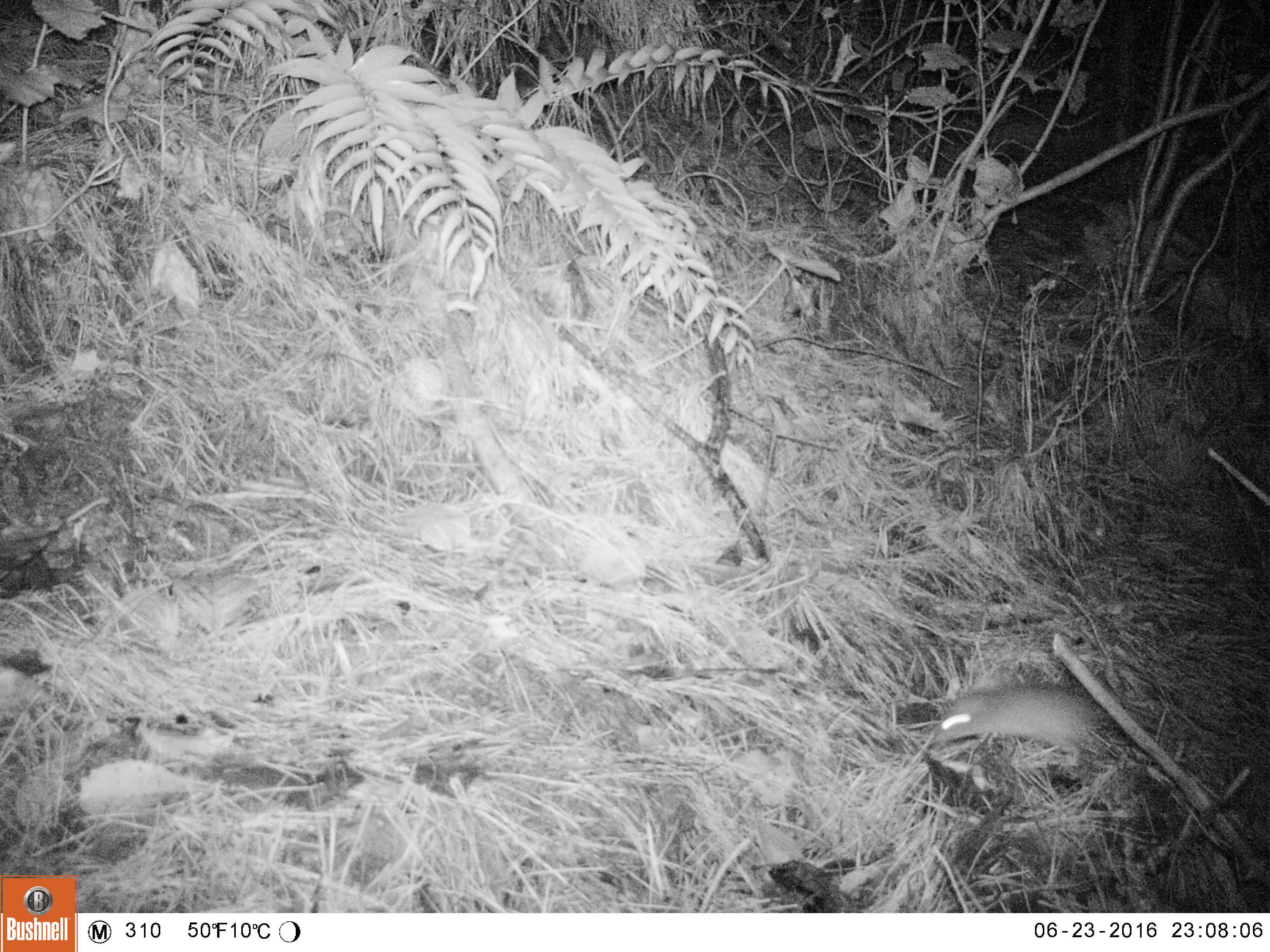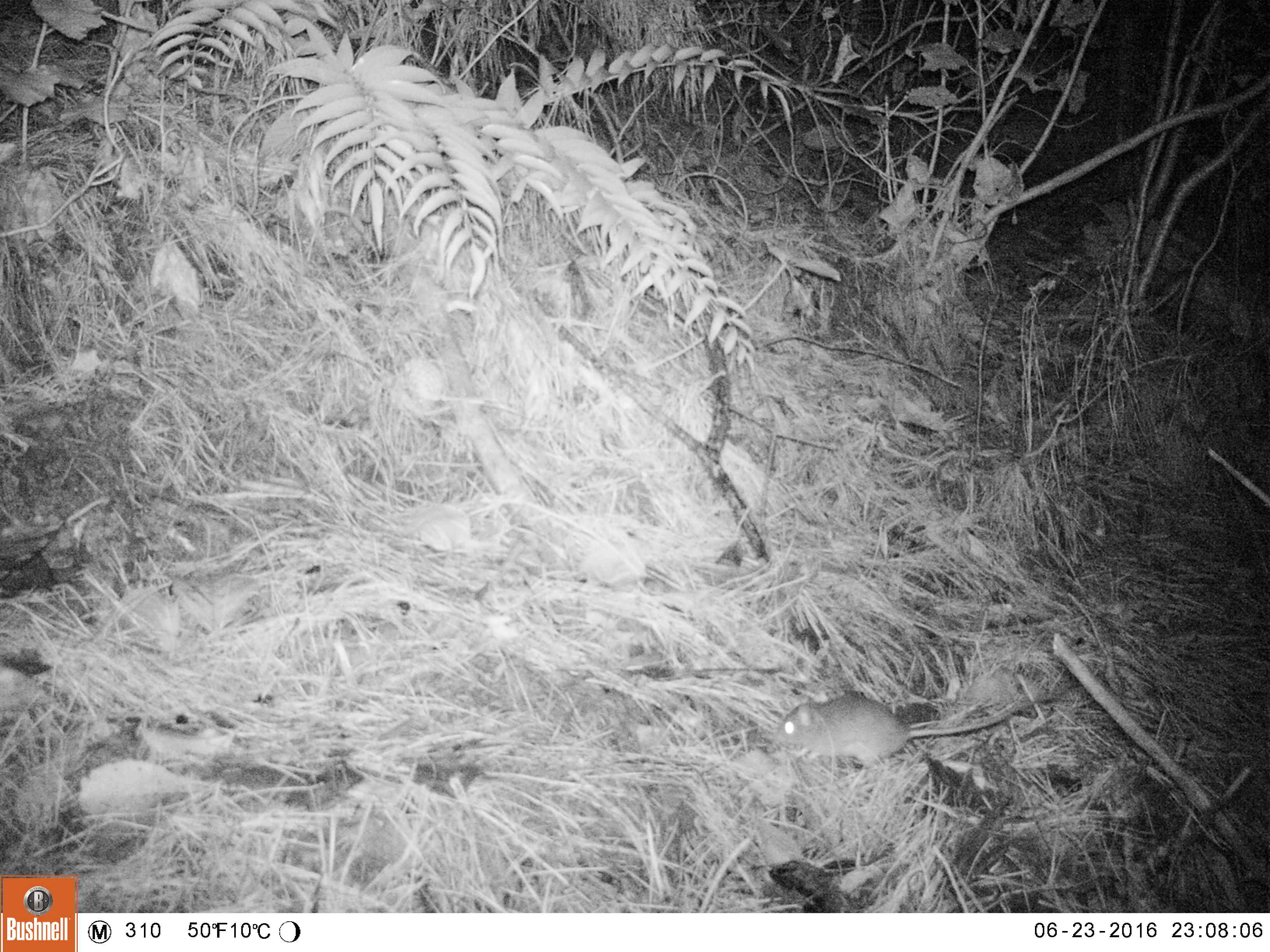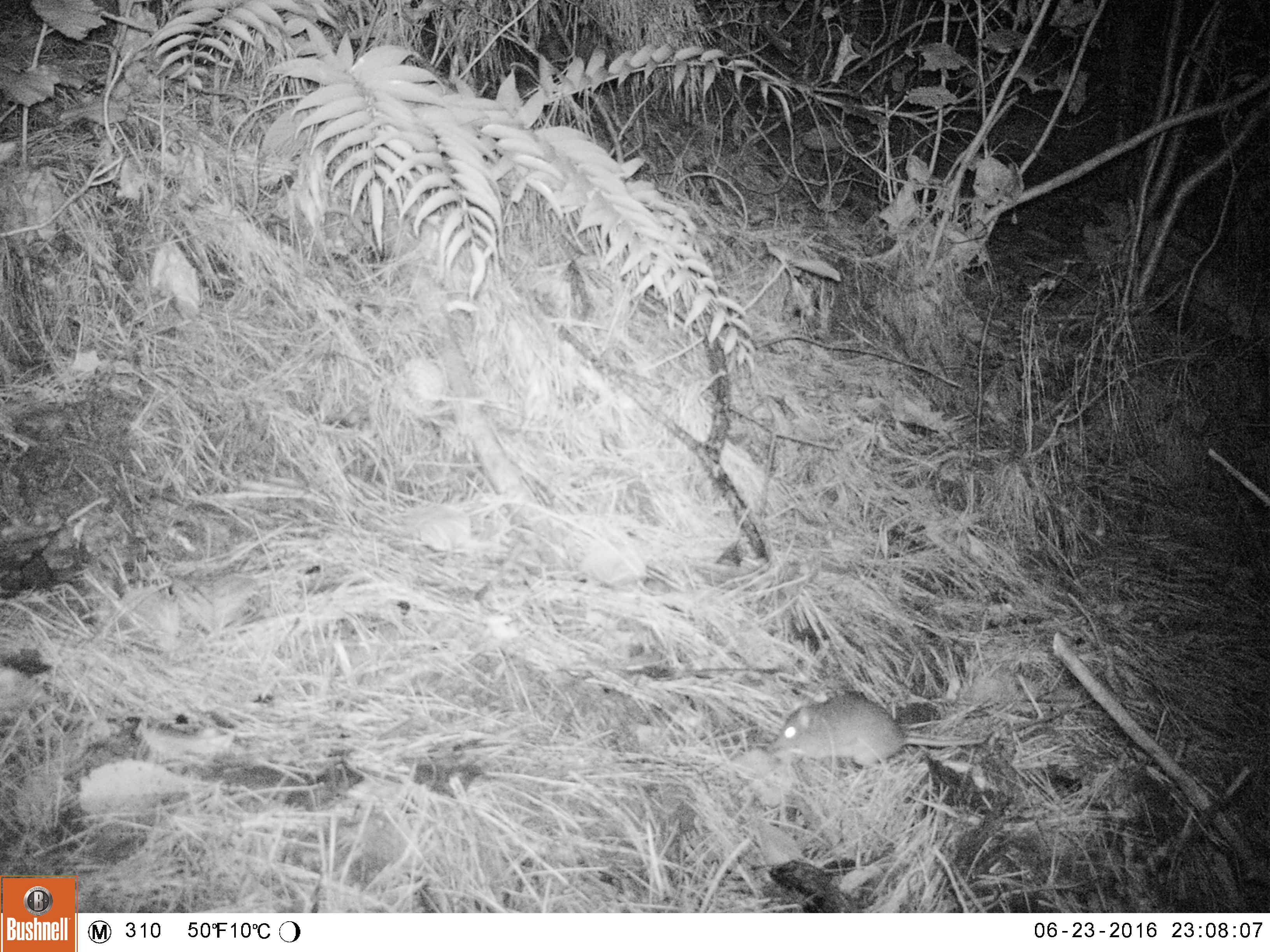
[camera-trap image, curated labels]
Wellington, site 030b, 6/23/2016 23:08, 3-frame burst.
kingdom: Animalia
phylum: Chordata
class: Mammalia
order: Rodentia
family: Muridae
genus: Rattus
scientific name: Rattus rattus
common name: ship rat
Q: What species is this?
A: Ship rat (Rattus rattus).